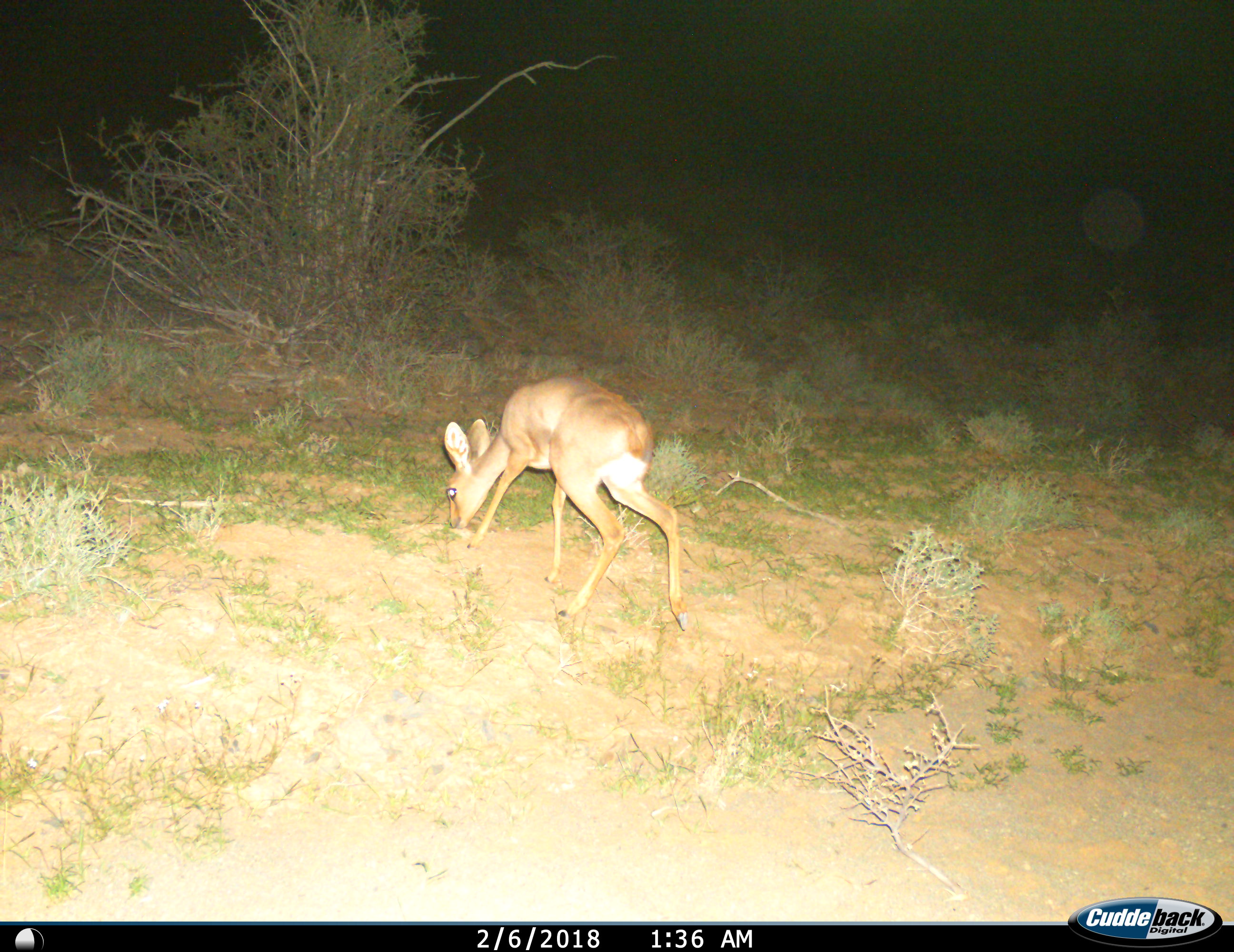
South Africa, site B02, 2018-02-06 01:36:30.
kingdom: Animalia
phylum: Chordata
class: Mammalia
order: Artiodactyla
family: Bovidae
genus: Raphicerus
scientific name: Raphicerus campestris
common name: steenbok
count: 1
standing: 17%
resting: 0%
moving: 17%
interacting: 0%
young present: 0%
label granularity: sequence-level